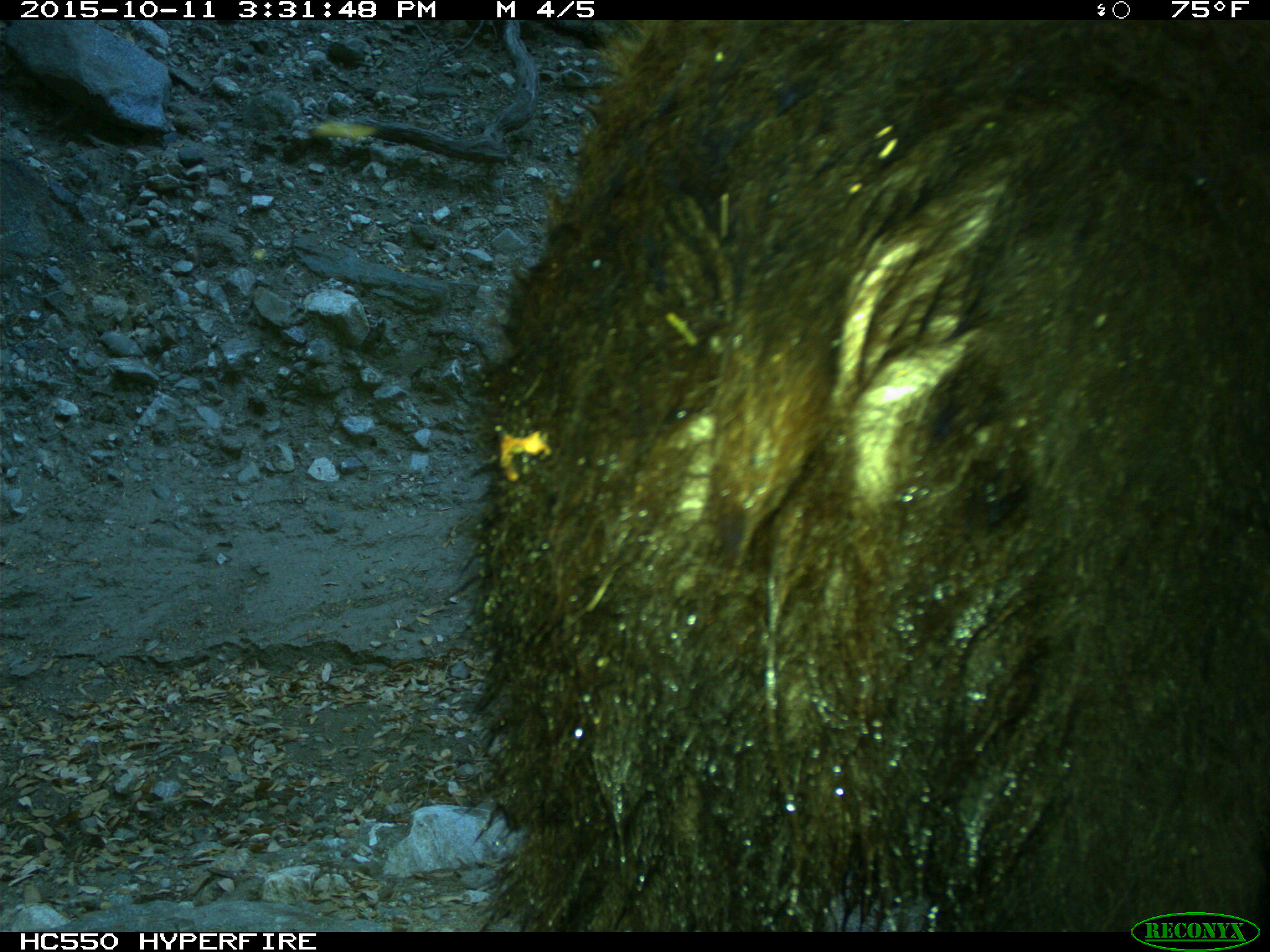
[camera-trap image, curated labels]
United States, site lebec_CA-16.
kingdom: Animalia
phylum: Chordata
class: Mammalia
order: Carnivora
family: Ursidae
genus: Ursus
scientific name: Ursus americanus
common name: american black bear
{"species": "Ursus americanus (american black bear)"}